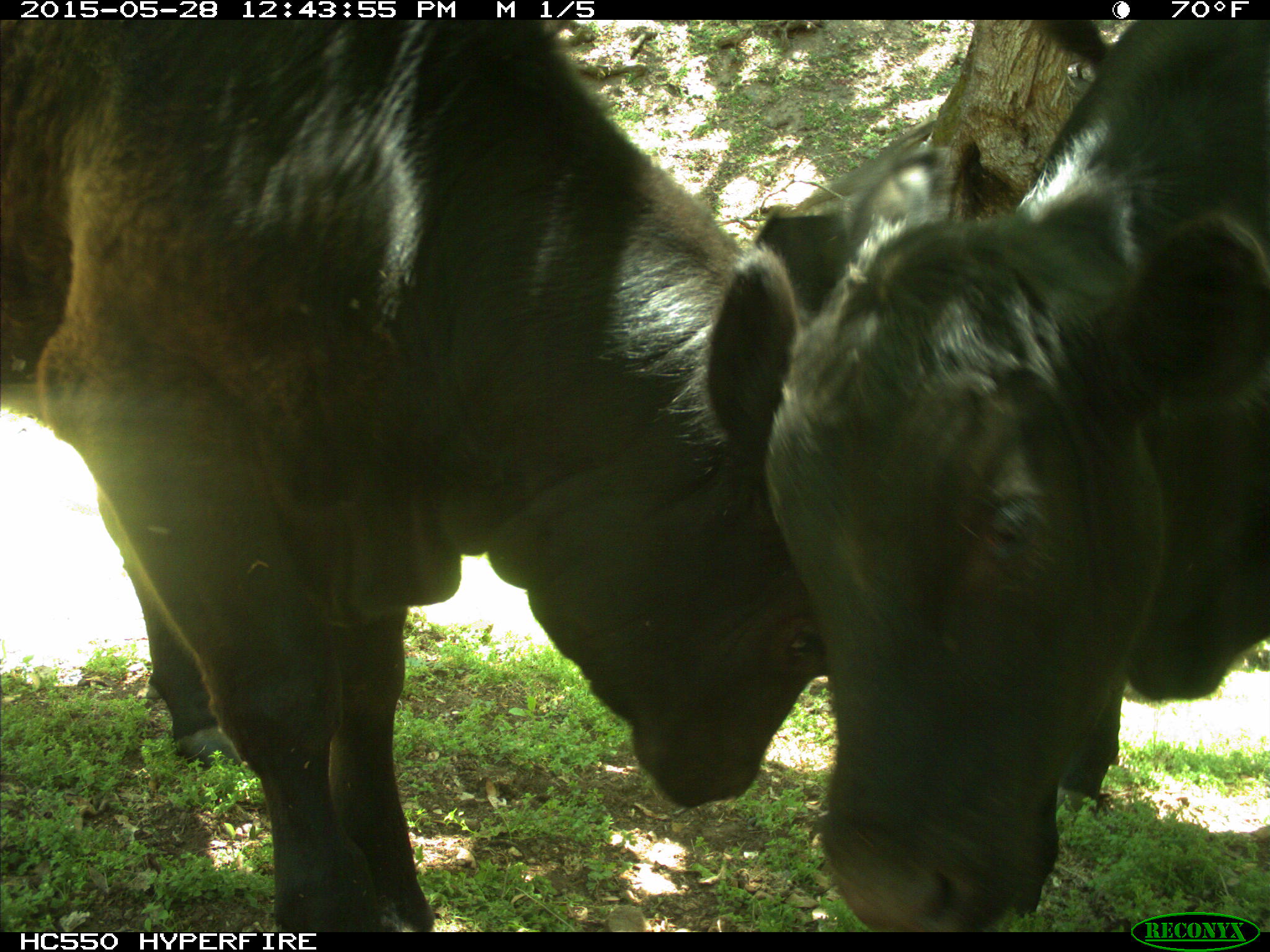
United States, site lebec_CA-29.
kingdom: Animalia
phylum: Chordata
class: Mammalia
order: Artiodactyla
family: Bovidae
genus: Bos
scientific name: Bos taurus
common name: domestic cow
Bos taurus (domestic cow).